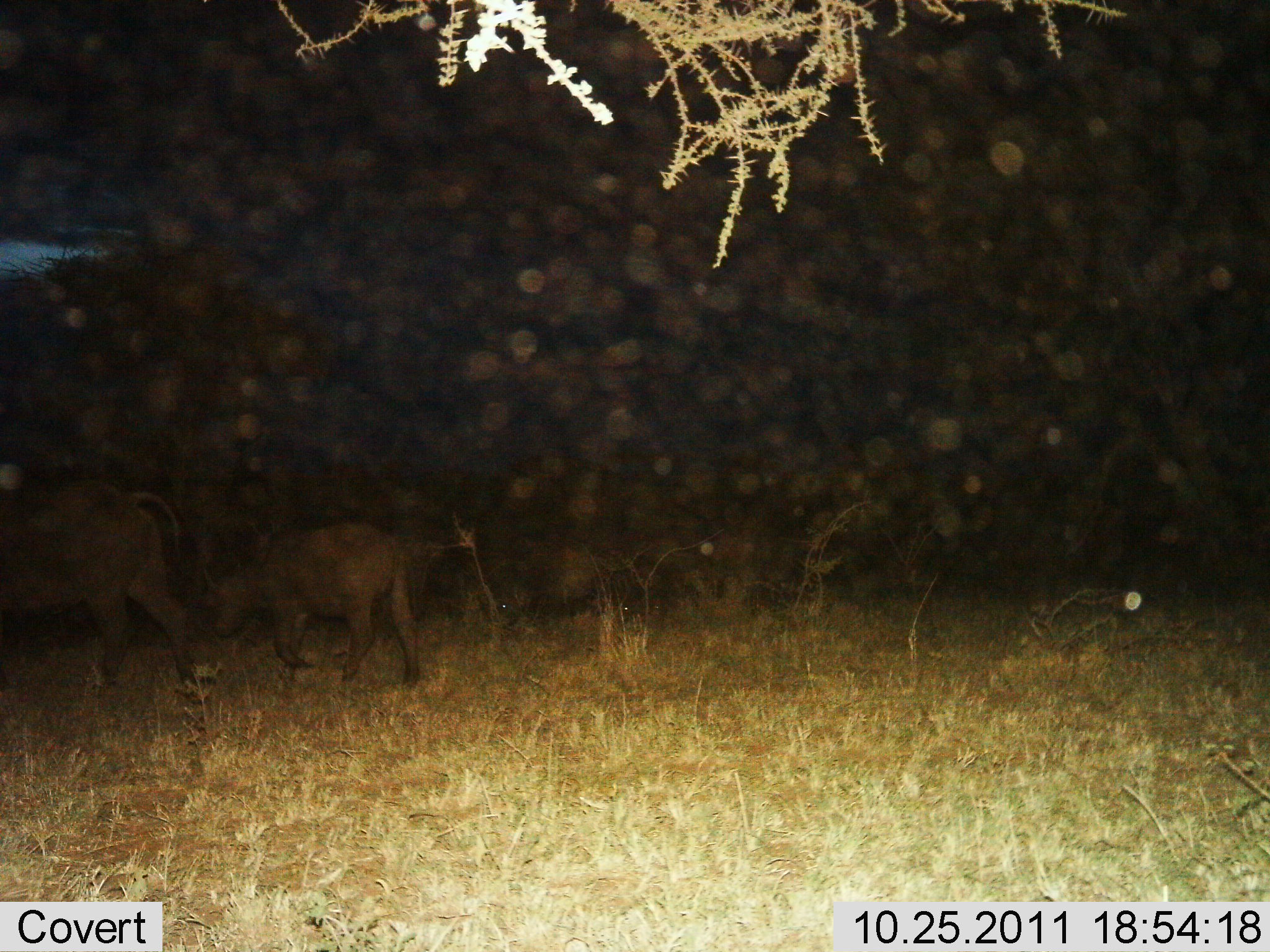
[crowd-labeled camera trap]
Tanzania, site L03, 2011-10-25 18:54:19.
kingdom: Animalia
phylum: Chordata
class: Mammalia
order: Artiodactyla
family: Bovidae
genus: Syncerus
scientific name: Syncerus caffer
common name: cape buffalo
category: buffalo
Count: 2.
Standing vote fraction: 0%.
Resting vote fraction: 0%.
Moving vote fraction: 100%.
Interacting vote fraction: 0%.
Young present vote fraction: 70%.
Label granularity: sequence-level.